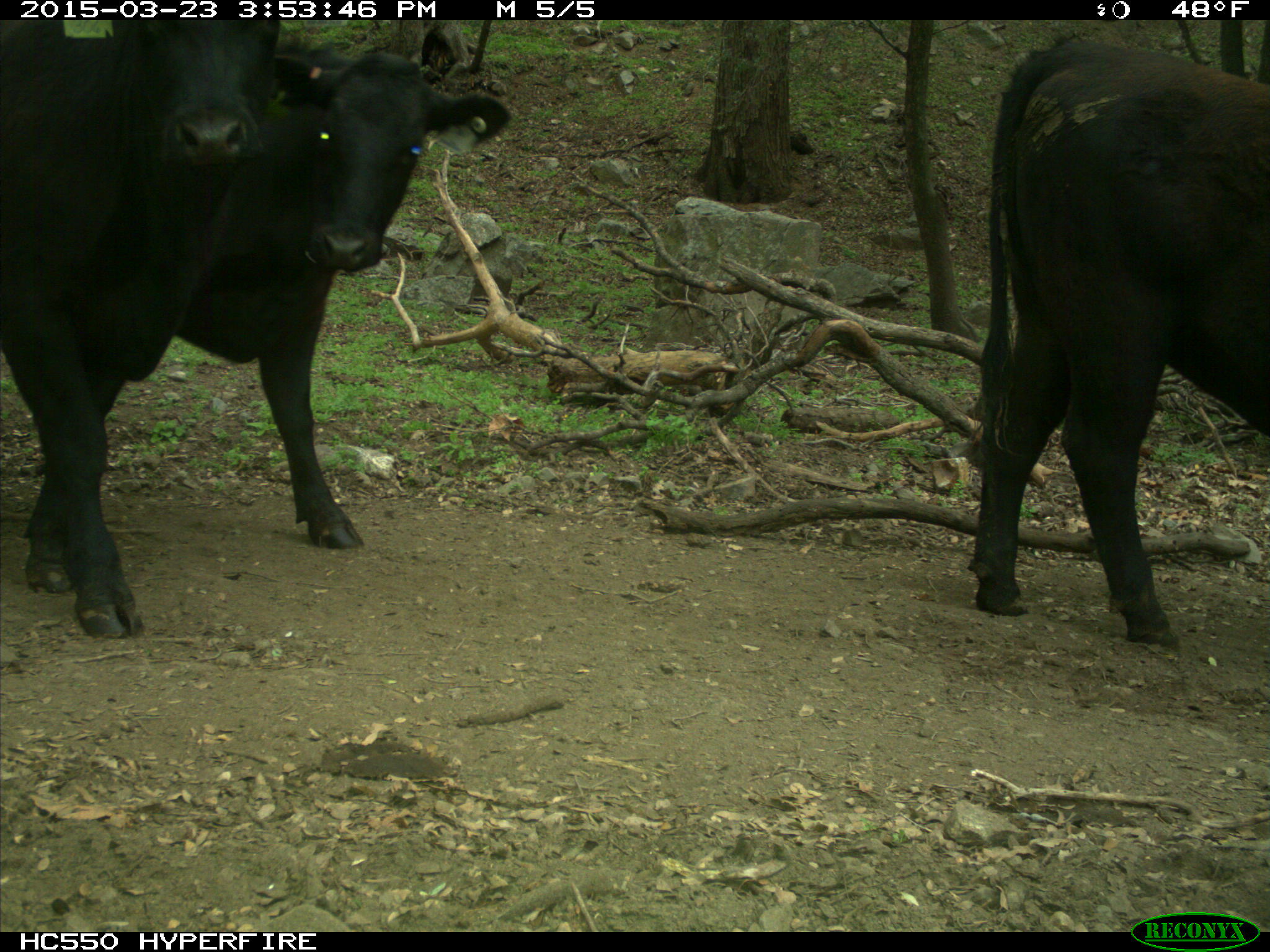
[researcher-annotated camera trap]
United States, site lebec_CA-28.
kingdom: Animalia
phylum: Chordata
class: Mammalia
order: Artiodactyla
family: Bovidae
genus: Bos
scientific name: Bos taurus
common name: domestic cow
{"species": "Bos taurus (domestic cow)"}